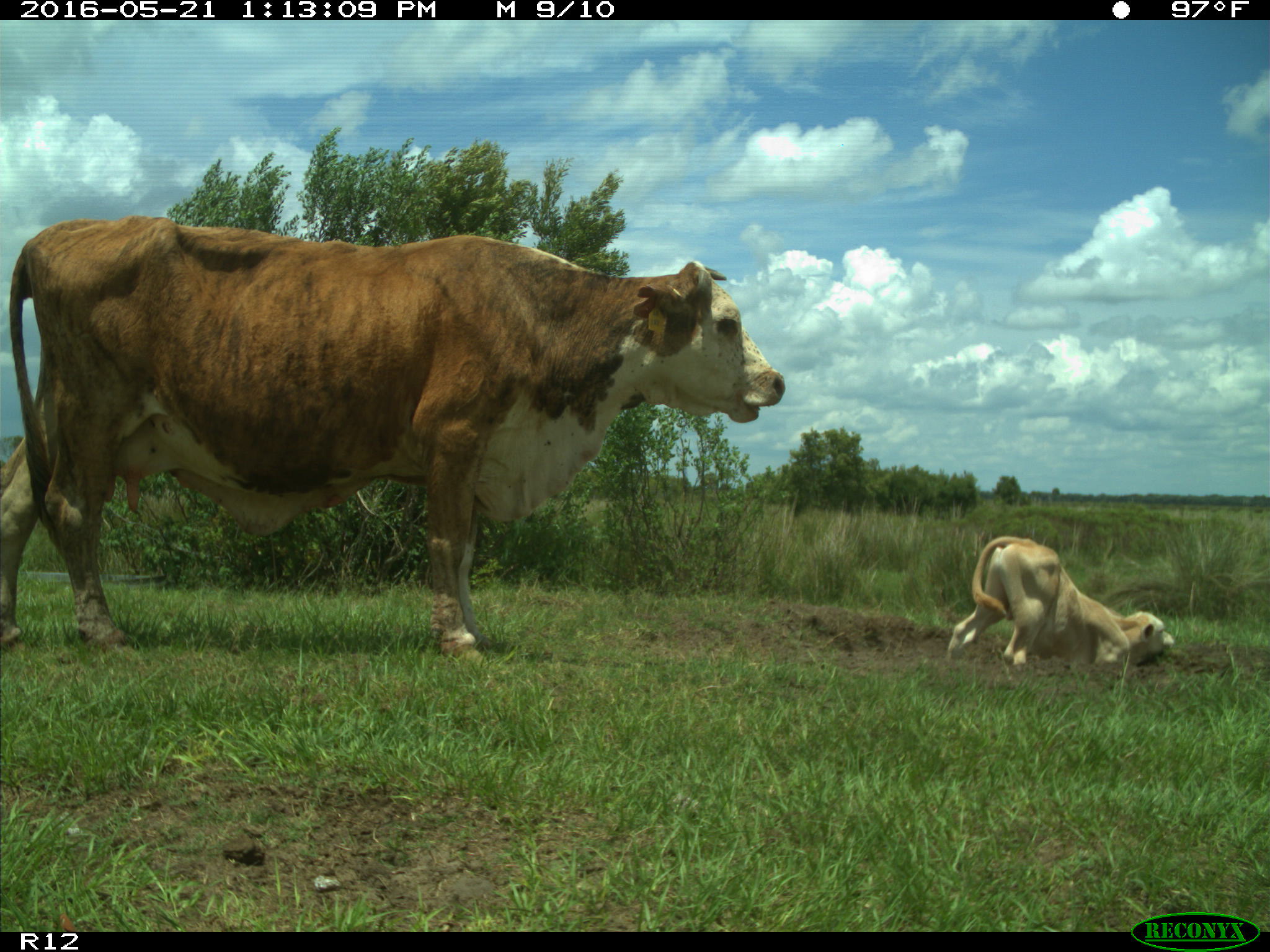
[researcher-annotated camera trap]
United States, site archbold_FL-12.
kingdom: Animalia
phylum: Chordata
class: Mammalia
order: Artiodactyla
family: Bovidae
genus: Bos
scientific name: Bos taurus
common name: domestic cow